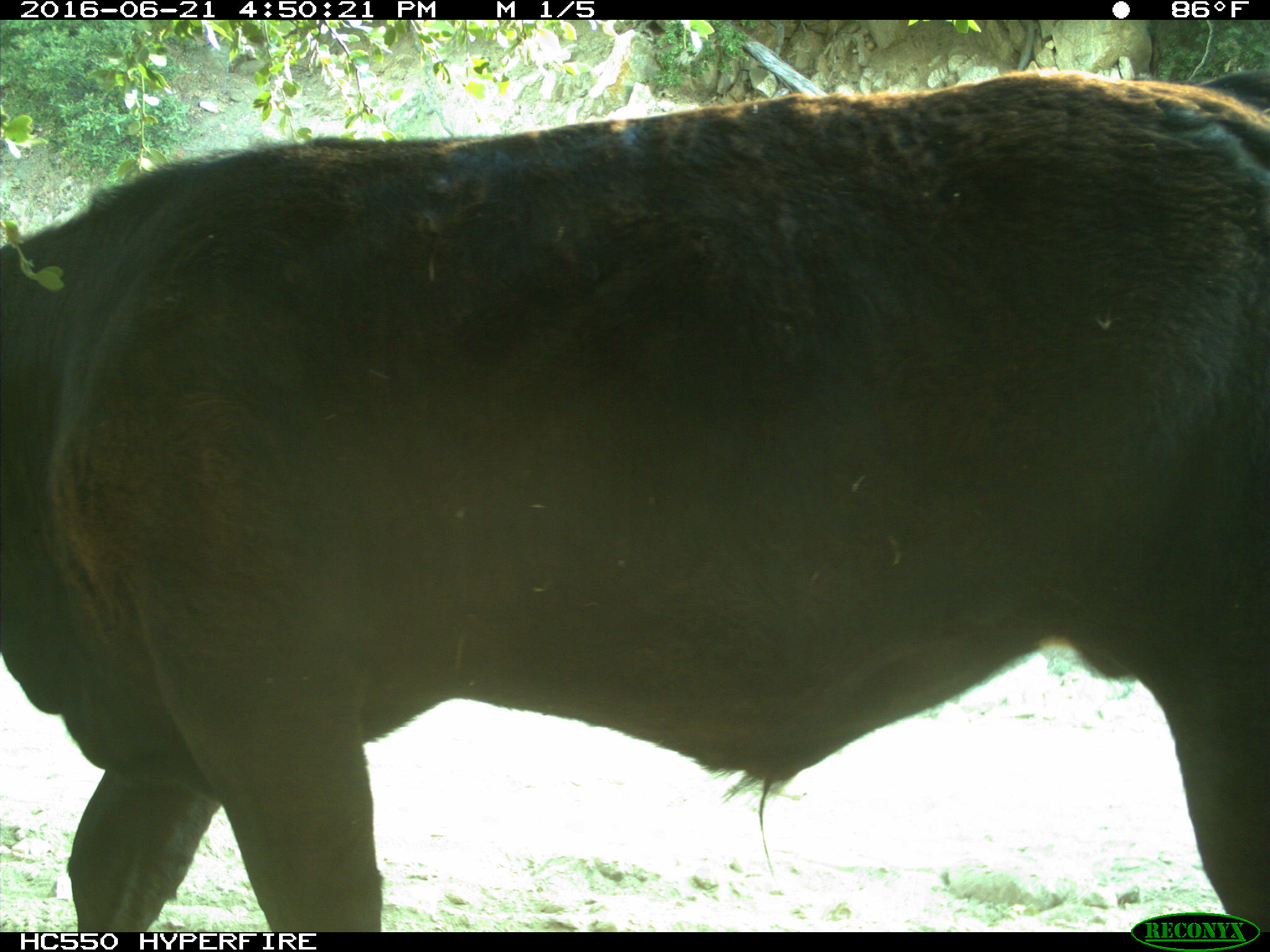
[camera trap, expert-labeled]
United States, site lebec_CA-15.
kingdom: Animalia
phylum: Chordata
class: Mammalia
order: Artiodactyla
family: Bovidae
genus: Bos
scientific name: Bos taurus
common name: domestic cow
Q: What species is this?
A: Bos taurus (domestic cow).